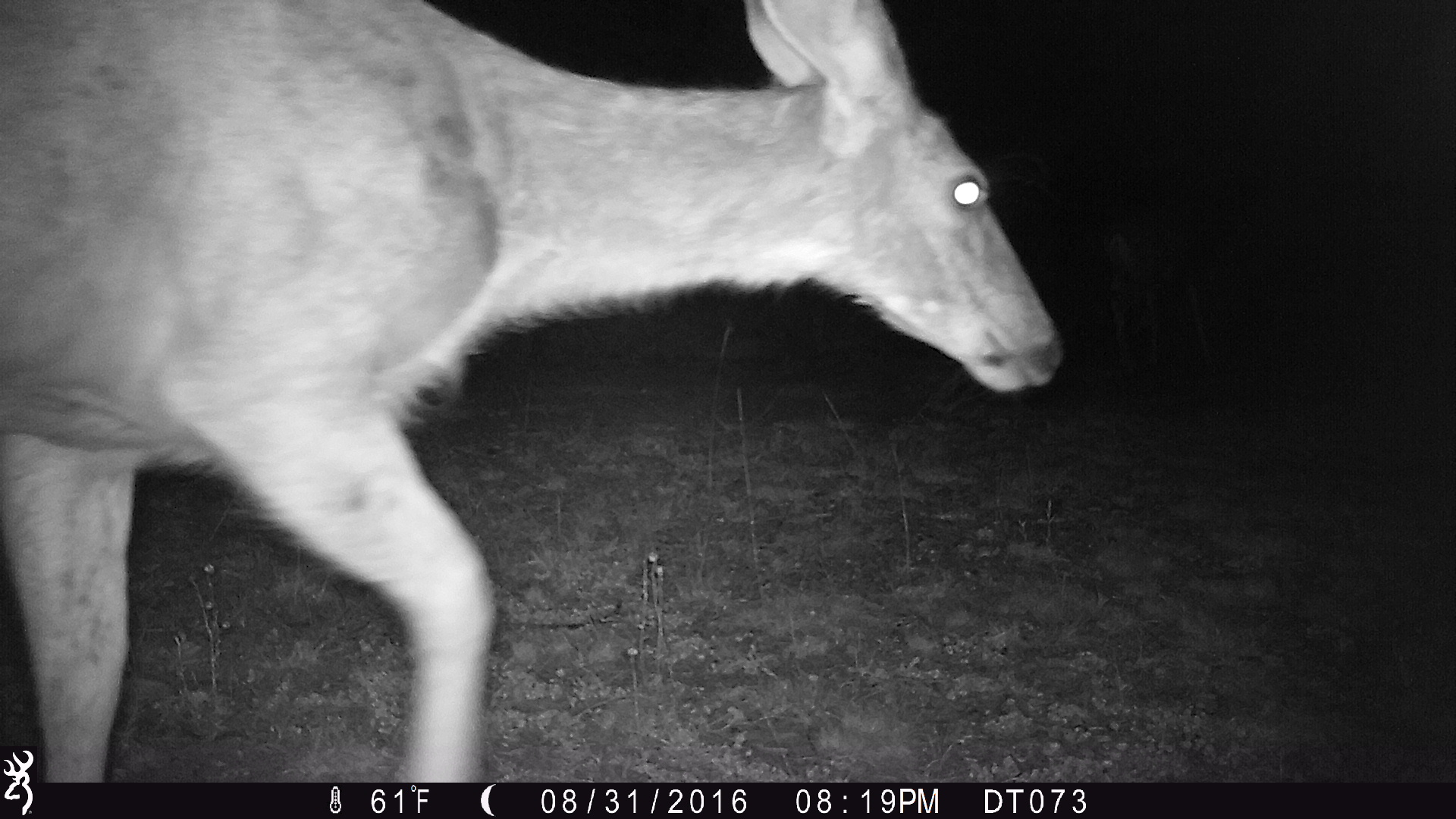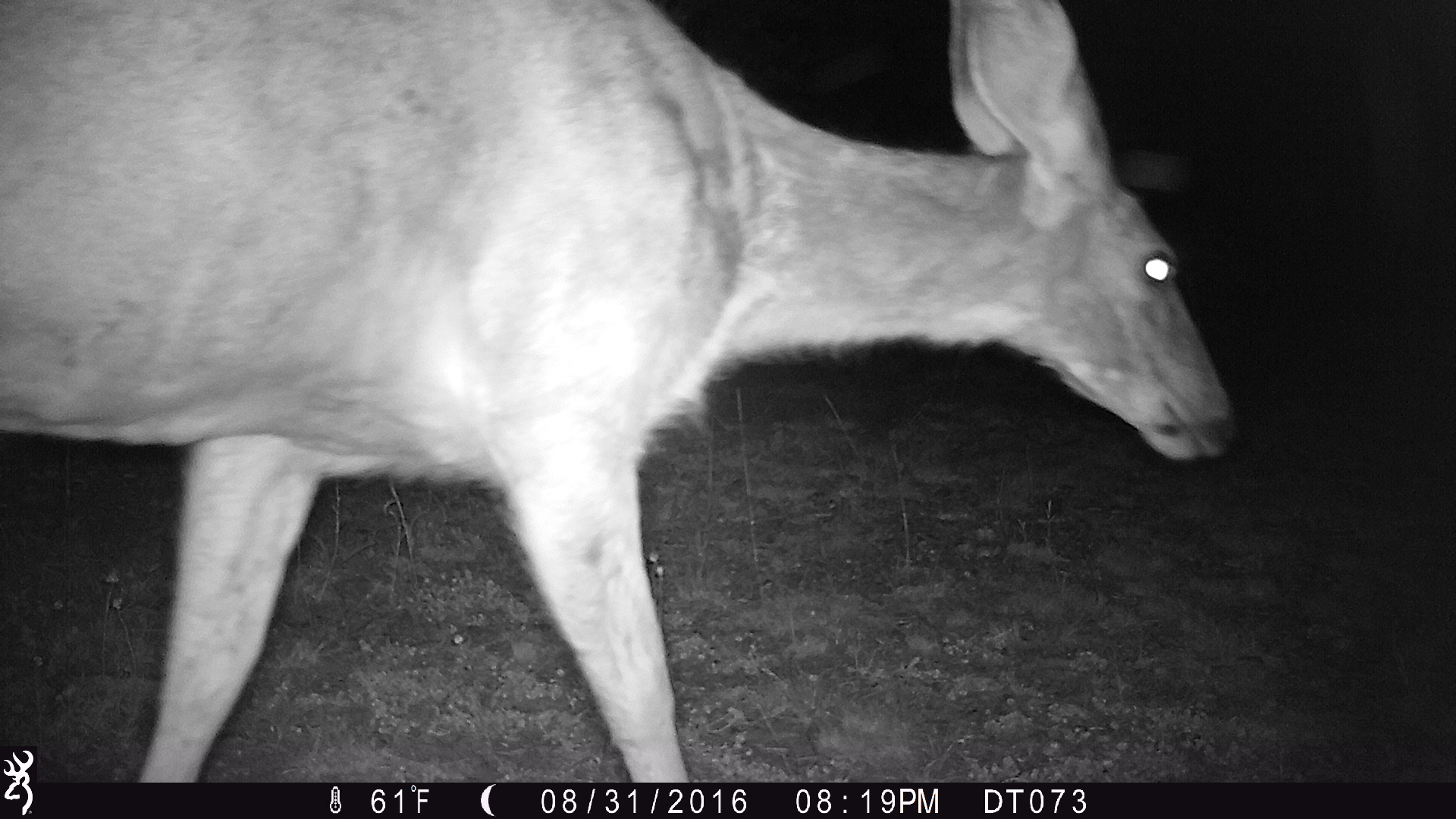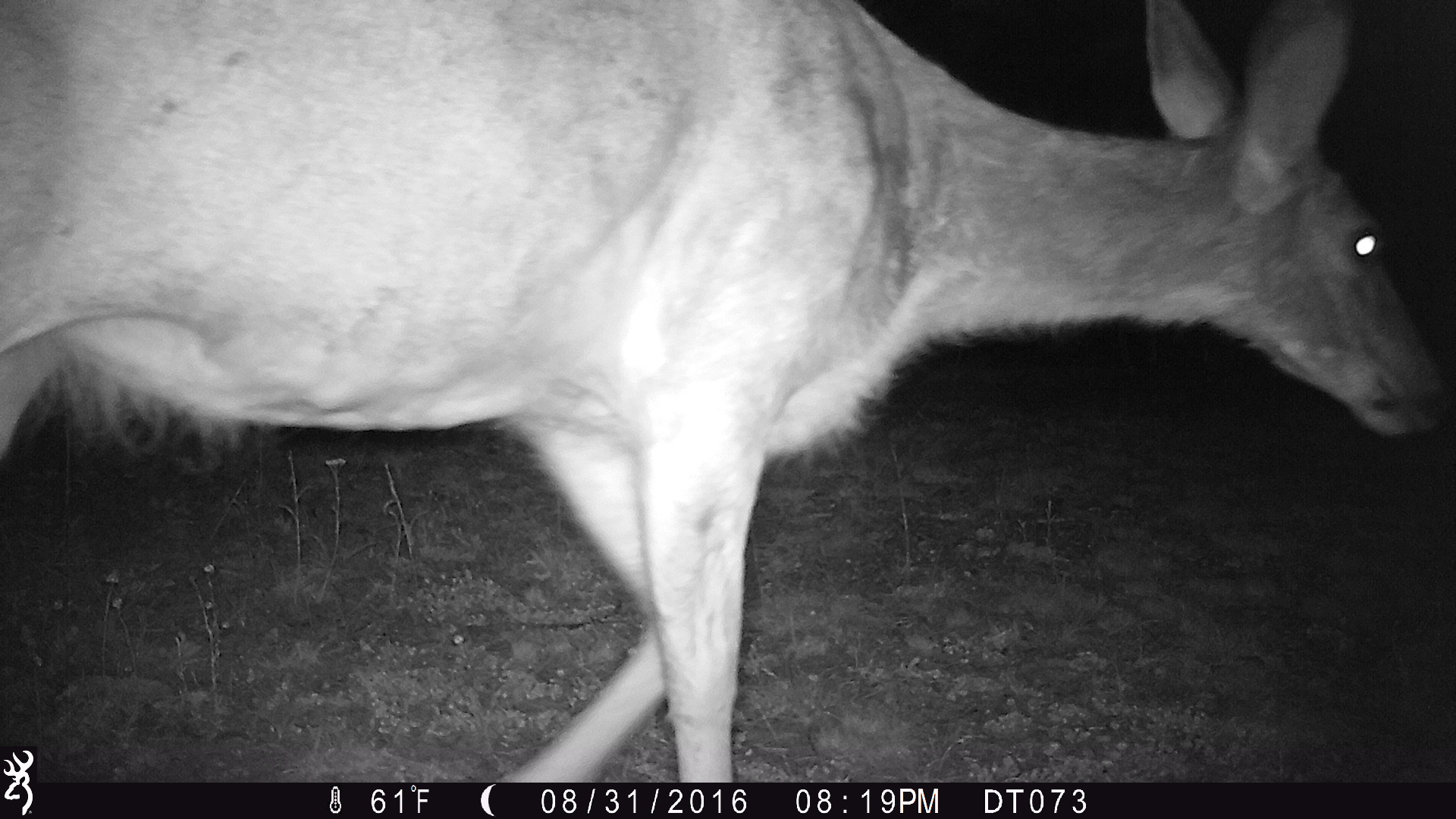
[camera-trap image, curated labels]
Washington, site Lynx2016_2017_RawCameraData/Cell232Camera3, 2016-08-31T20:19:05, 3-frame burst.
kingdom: Animalia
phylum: Chordata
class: Mammalia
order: Artiodactyla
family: Cervidae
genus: Odocoileus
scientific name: Odocoileus hemionus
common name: mule deer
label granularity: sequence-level